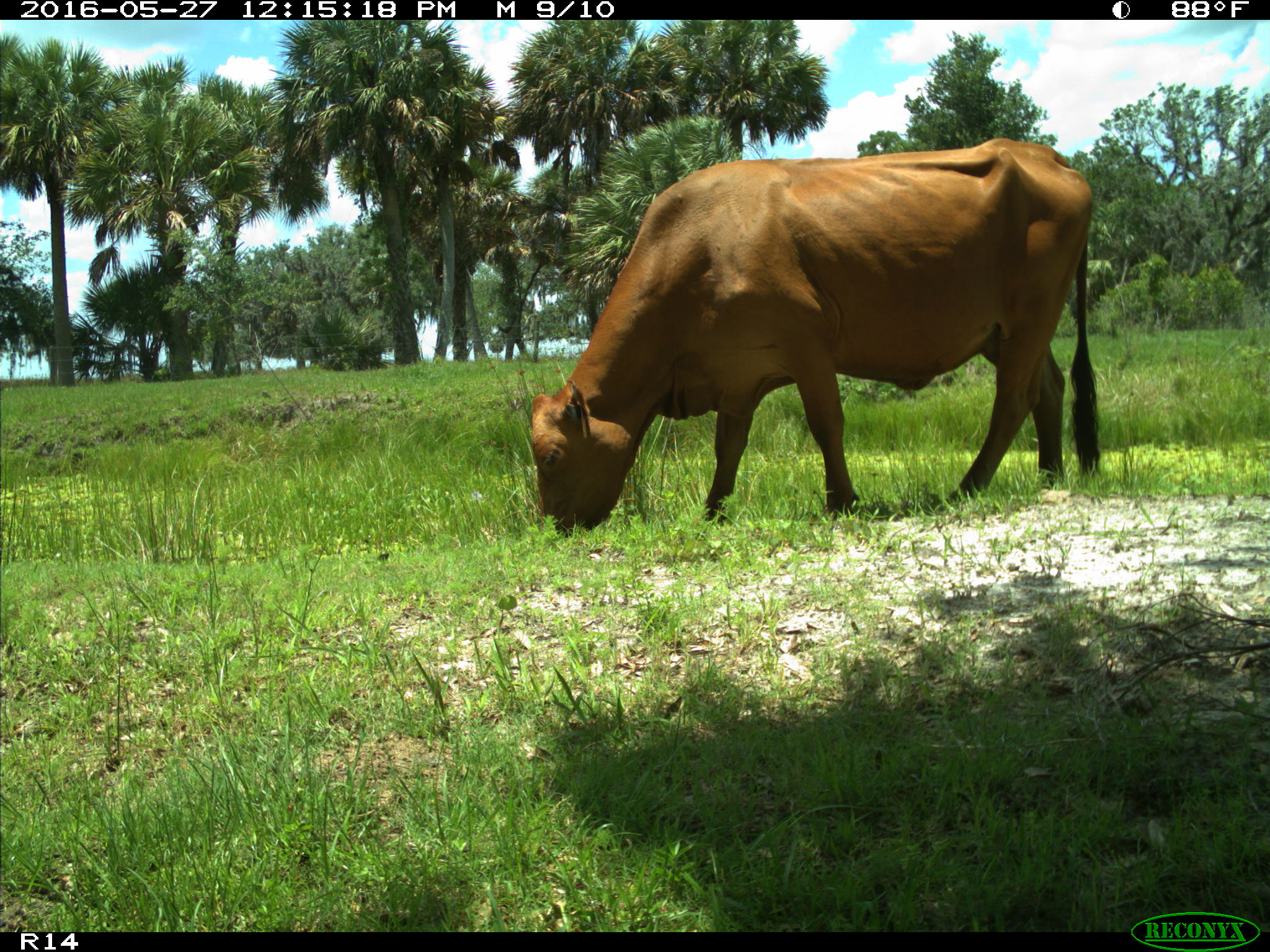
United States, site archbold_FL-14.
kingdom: Animalia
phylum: Chordata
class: Mammalia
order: Artiodactyla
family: Bovidae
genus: Bos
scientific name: Bos taurus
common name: domestic cow